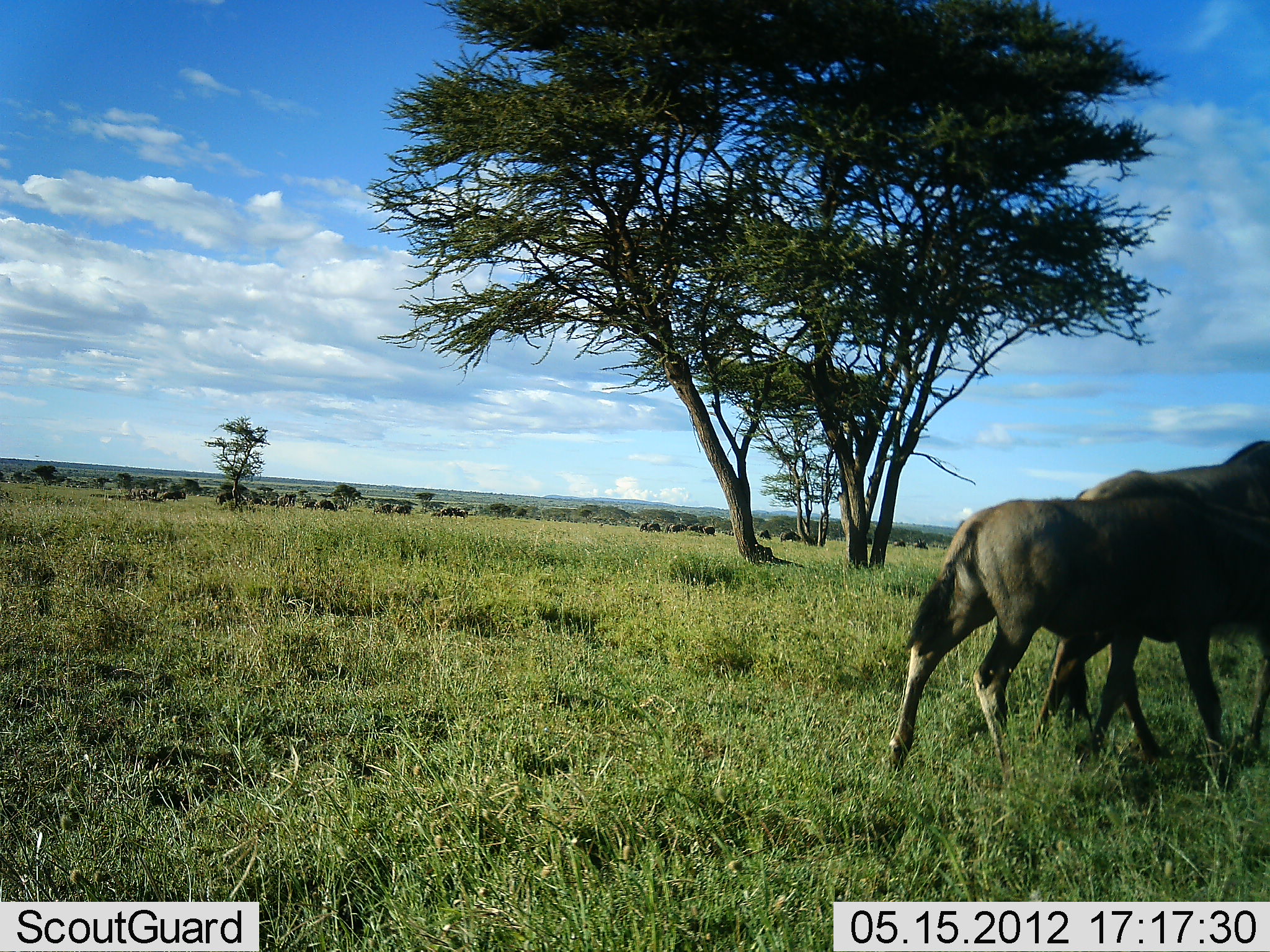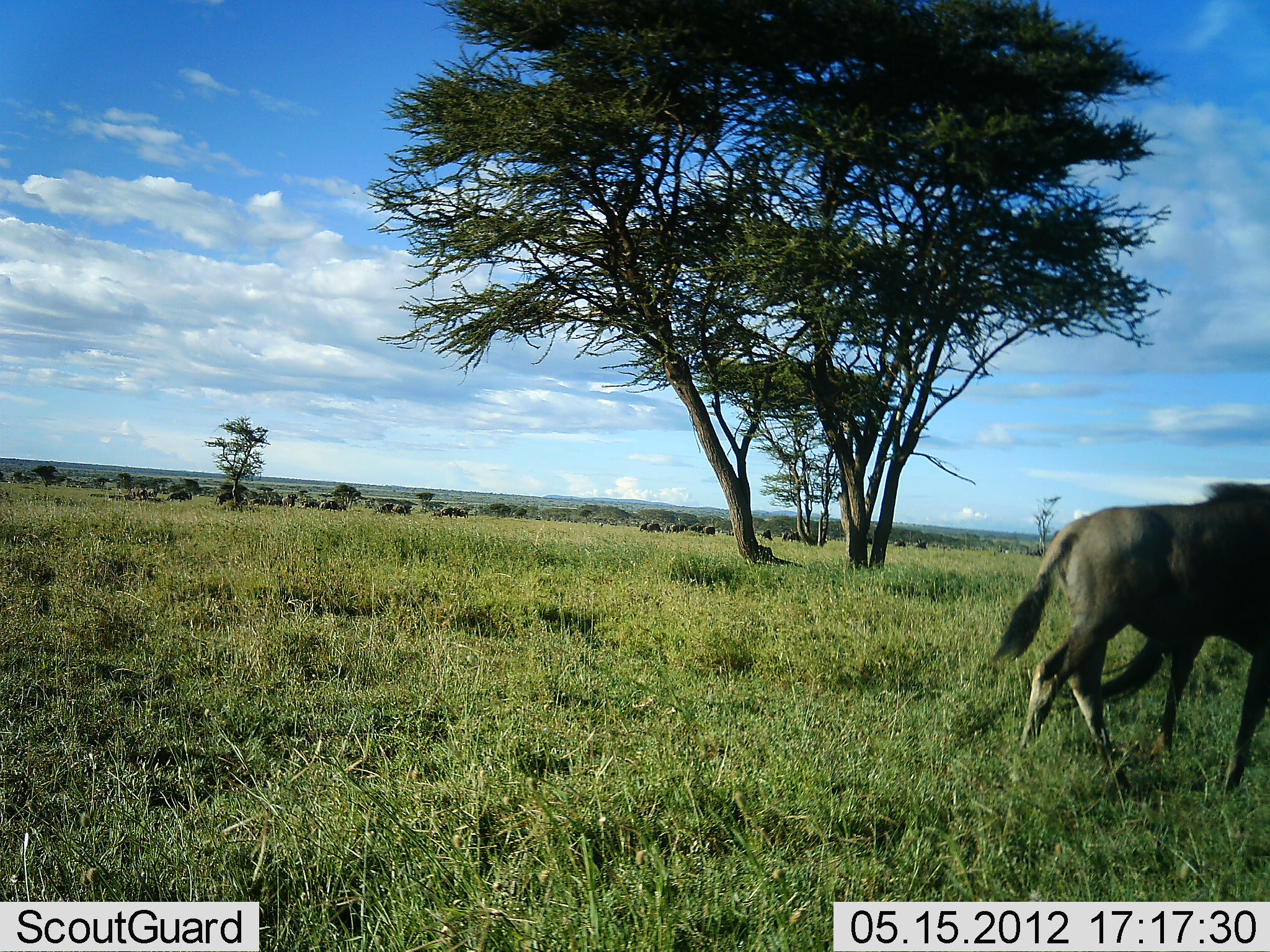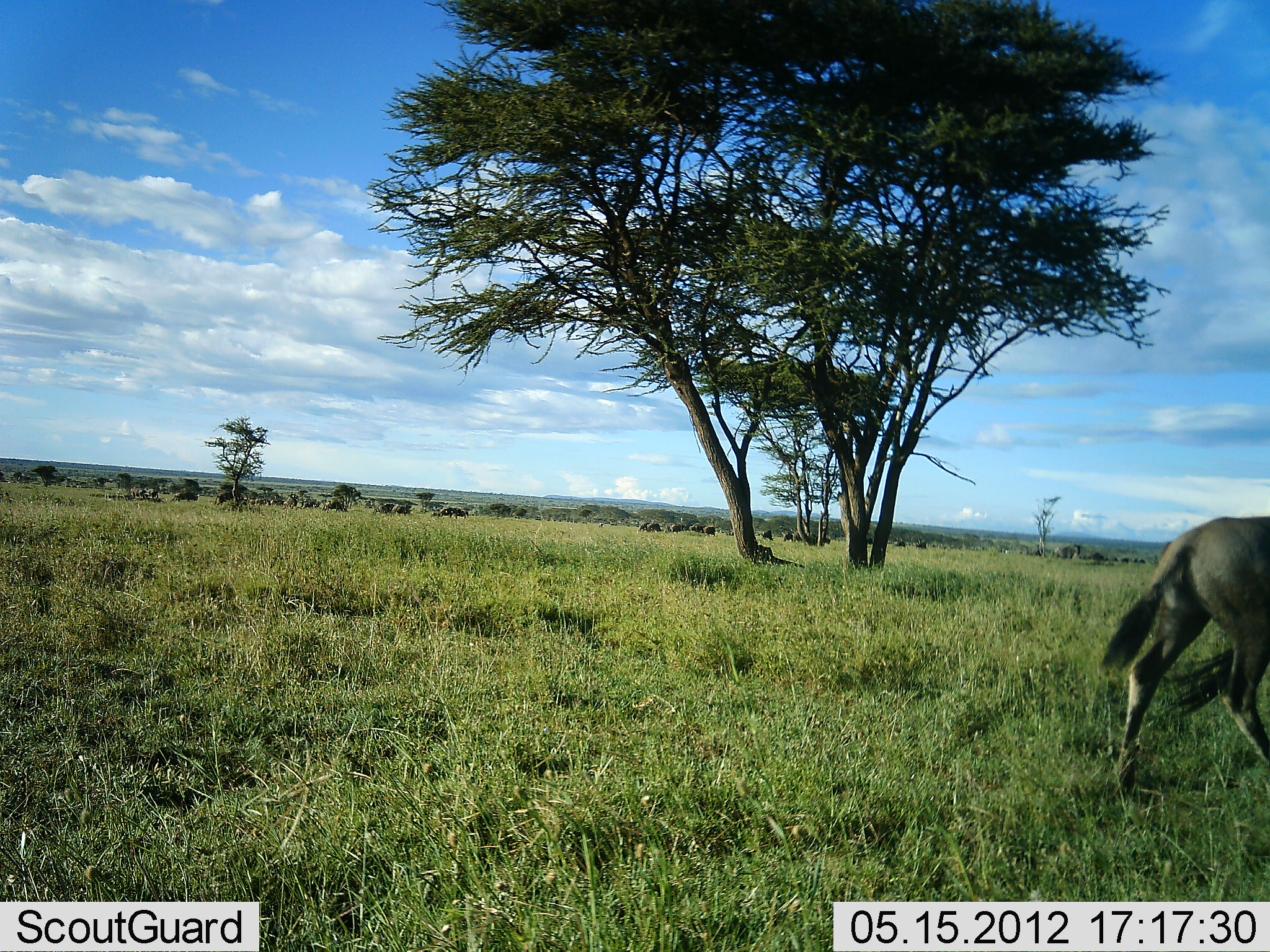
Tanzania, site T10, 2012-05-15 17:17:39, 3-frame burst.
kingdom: Animalia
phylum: Chordata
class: Mammalia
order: Artiodactyla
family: Bovidae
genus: Connochaetes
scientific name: Connochaetes taurinus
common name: blue wildebeest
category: wildebeest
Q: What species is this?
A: Wildebeest (blue wildebeest) (Connochaetes taurinus).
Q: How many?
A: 11-50.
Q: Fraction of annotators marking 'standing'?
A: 30%.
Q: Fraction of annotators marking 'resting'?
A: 0%.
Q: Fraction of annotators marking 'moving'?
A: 90%.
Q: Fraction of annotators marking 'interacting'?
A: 0%.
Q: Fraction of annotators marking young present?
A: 10%.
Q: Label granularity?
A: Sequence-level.